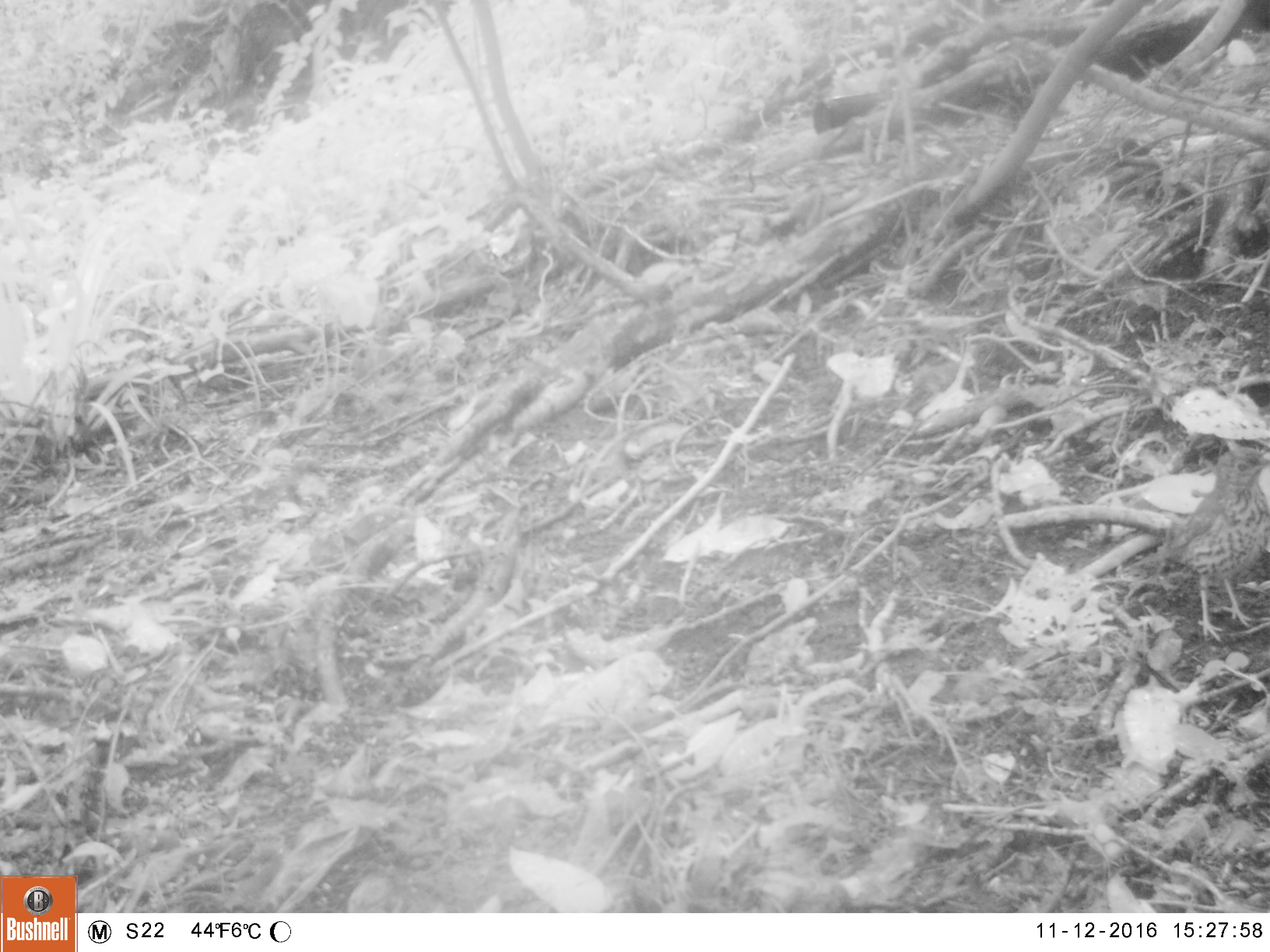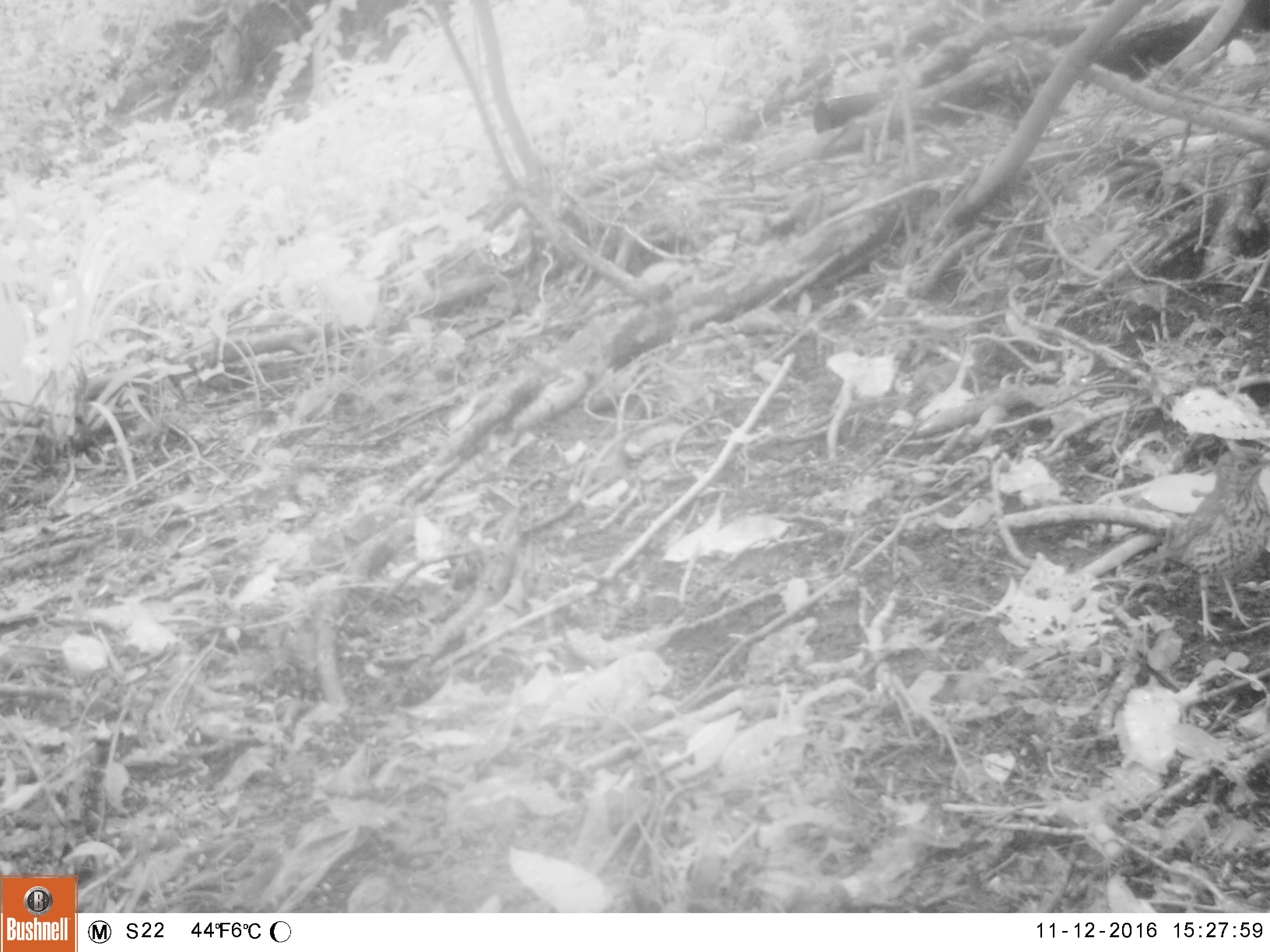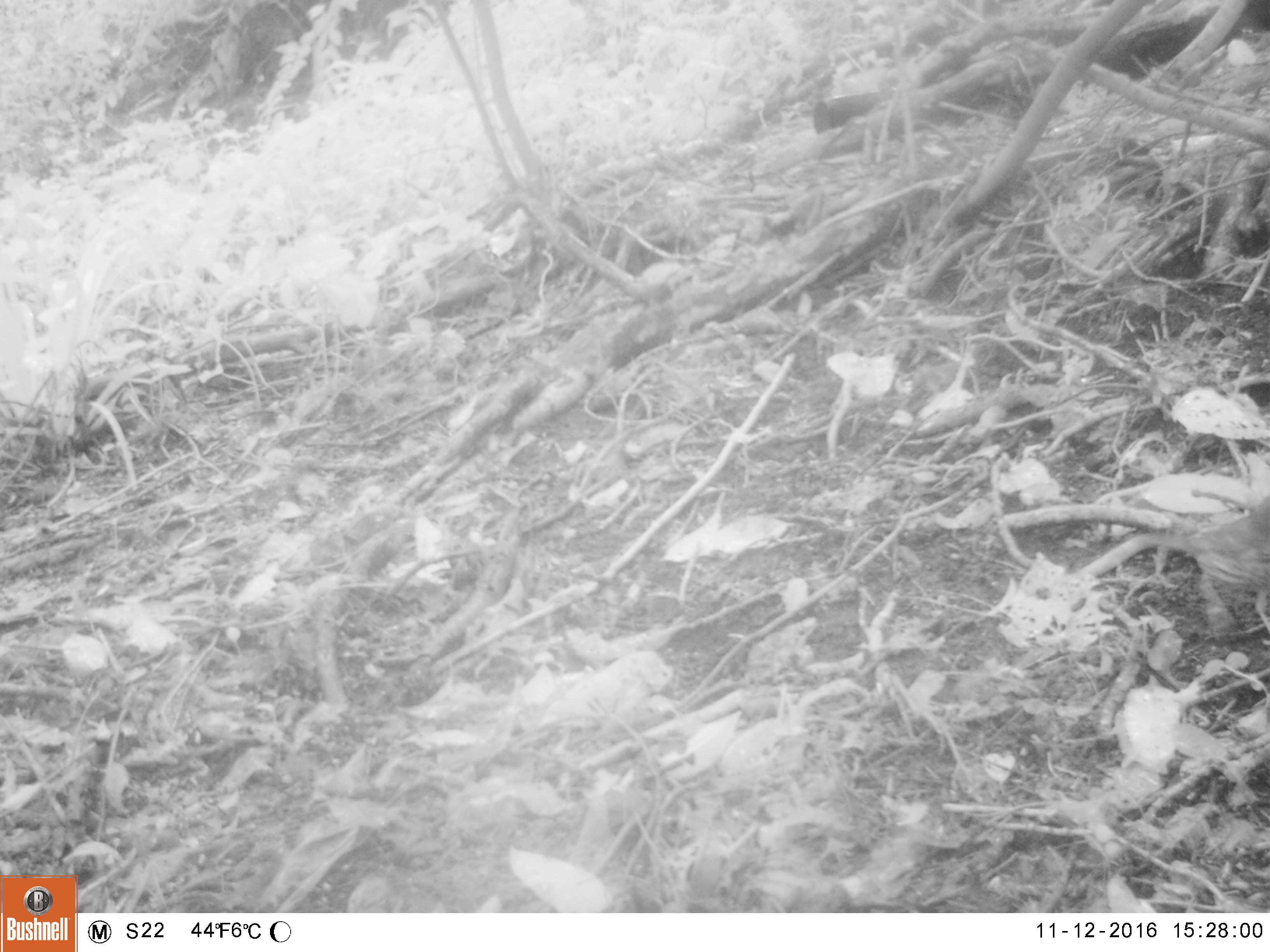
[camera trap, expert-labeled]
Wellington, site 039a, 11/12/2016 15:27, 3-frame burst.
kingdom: Animalia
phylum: Chordata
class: Aves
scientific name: Aves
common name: bird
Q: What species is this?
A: Bird (Aves).